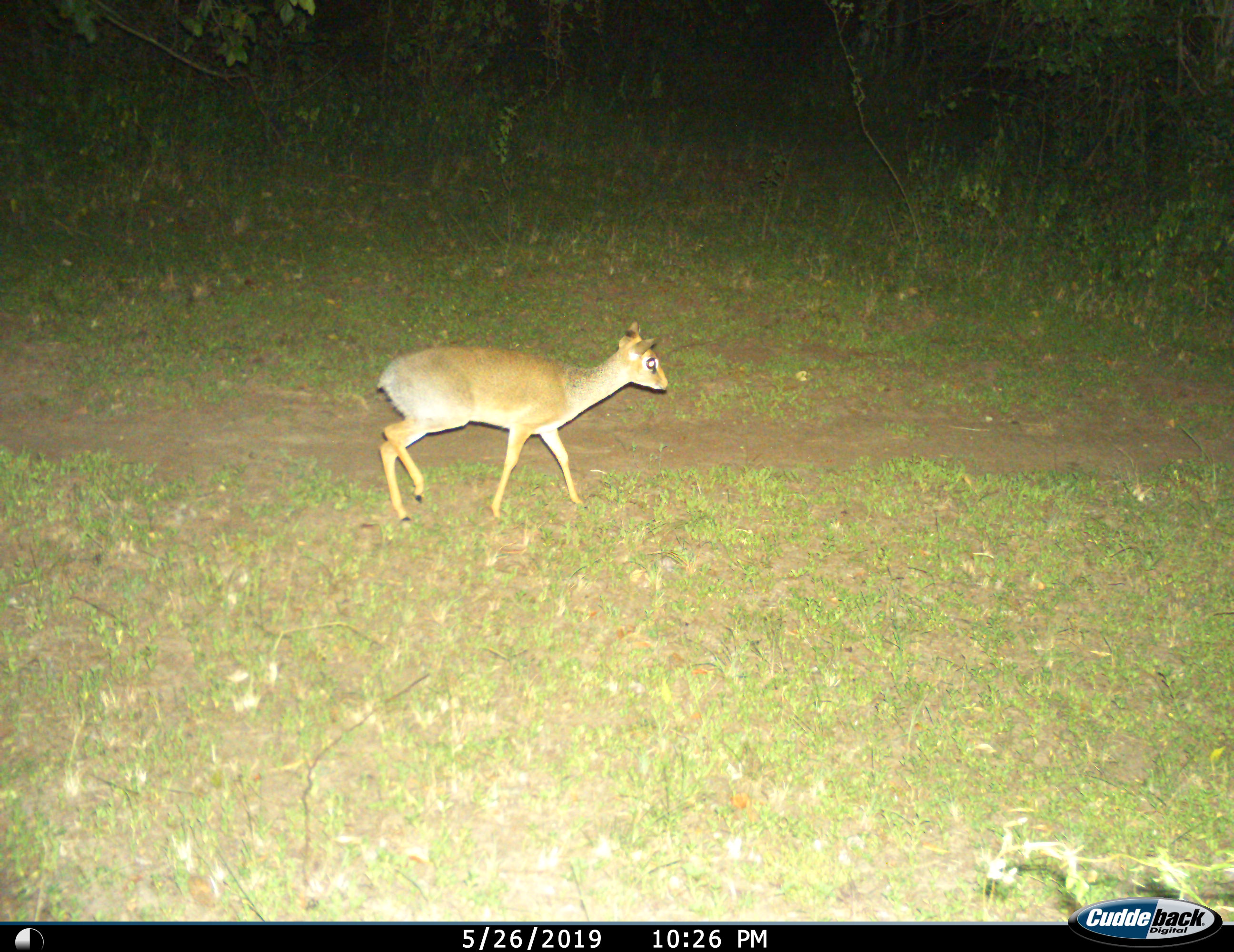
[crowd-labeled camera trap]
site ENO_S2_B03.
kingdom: Animalia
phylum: Chordata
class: Mammalia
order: Artiodactyla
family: Bovidae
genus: Madoqua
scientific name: Madoqua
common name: dik-dik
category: dikdik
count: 1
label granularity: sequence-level